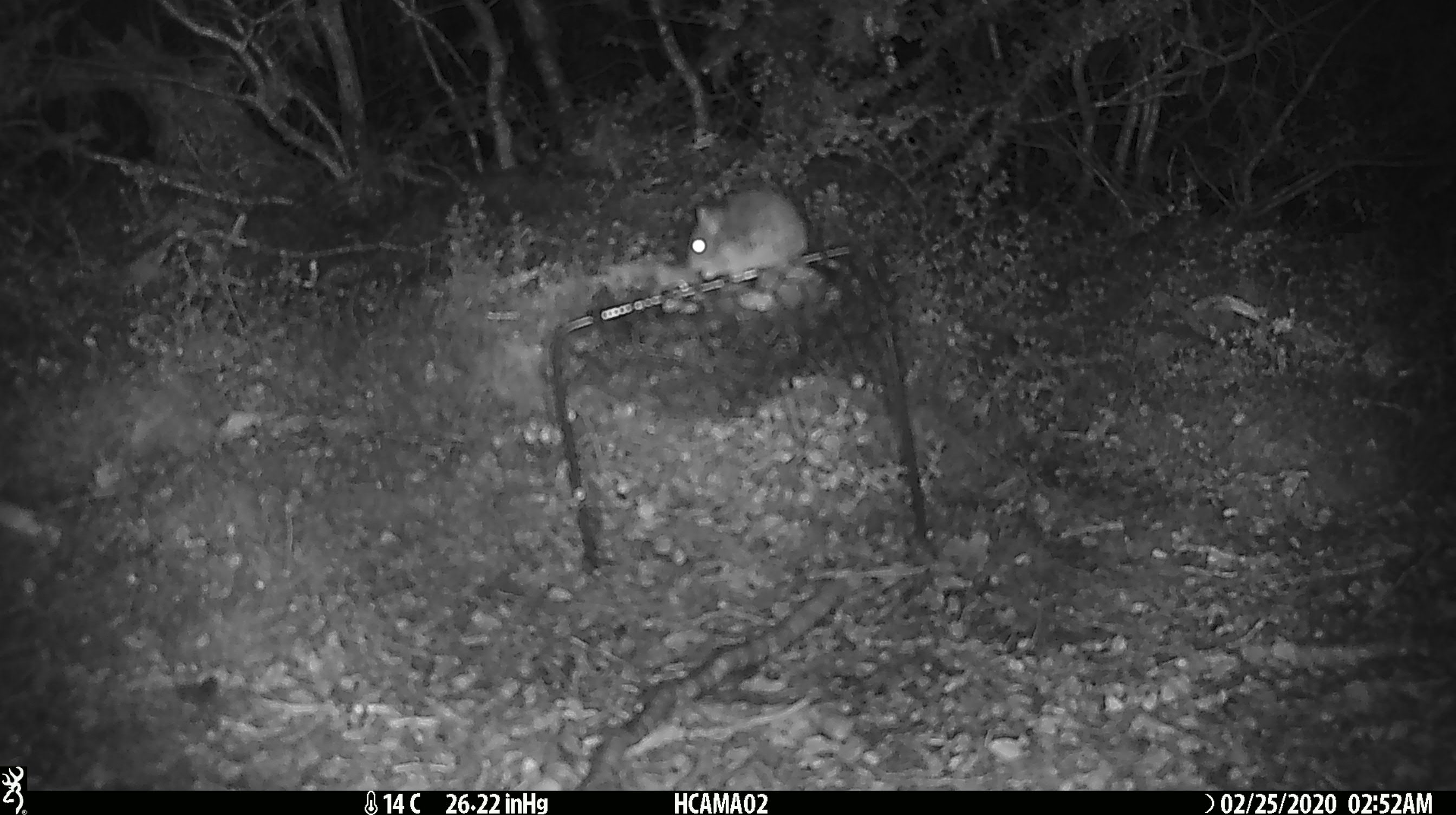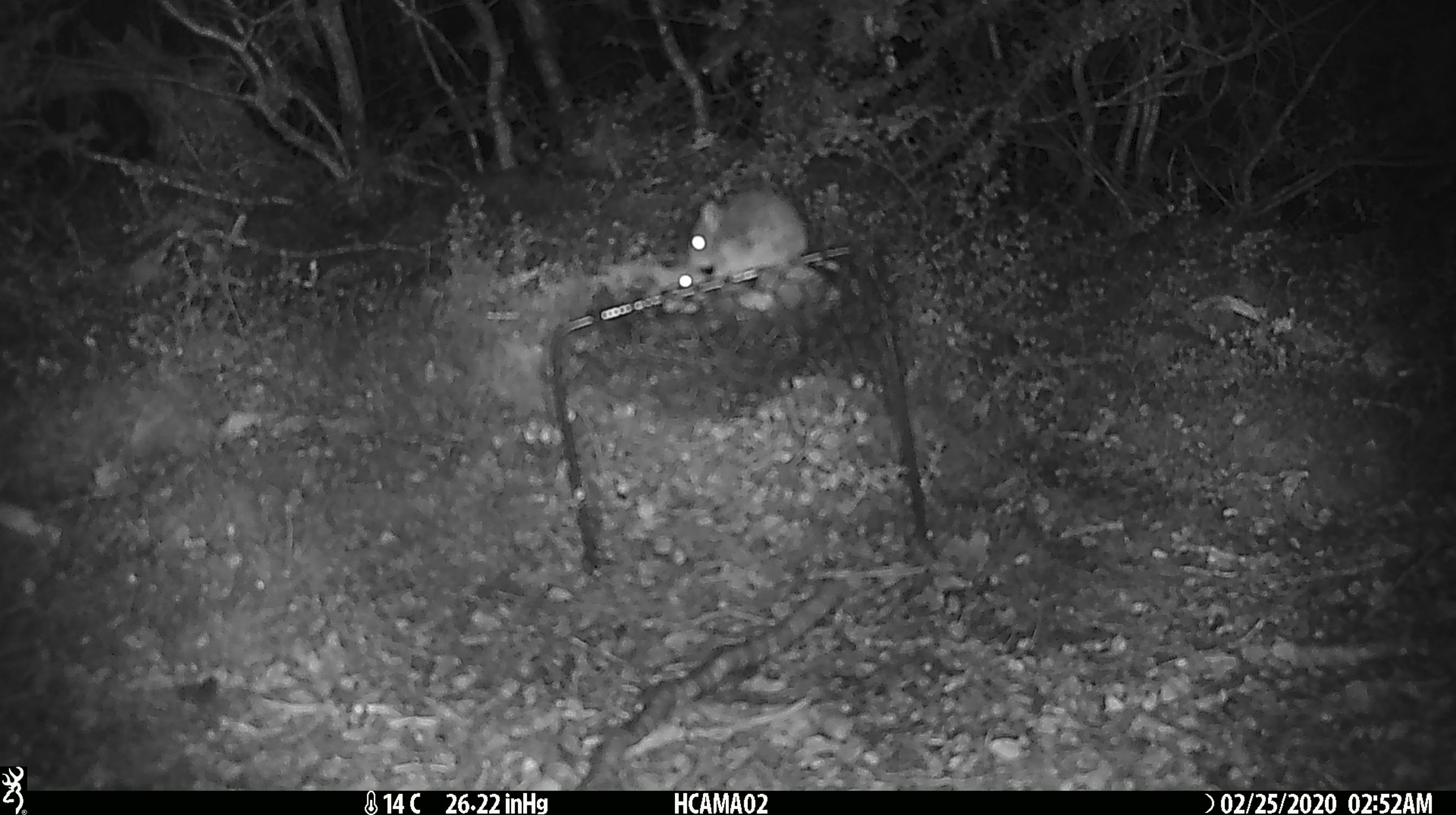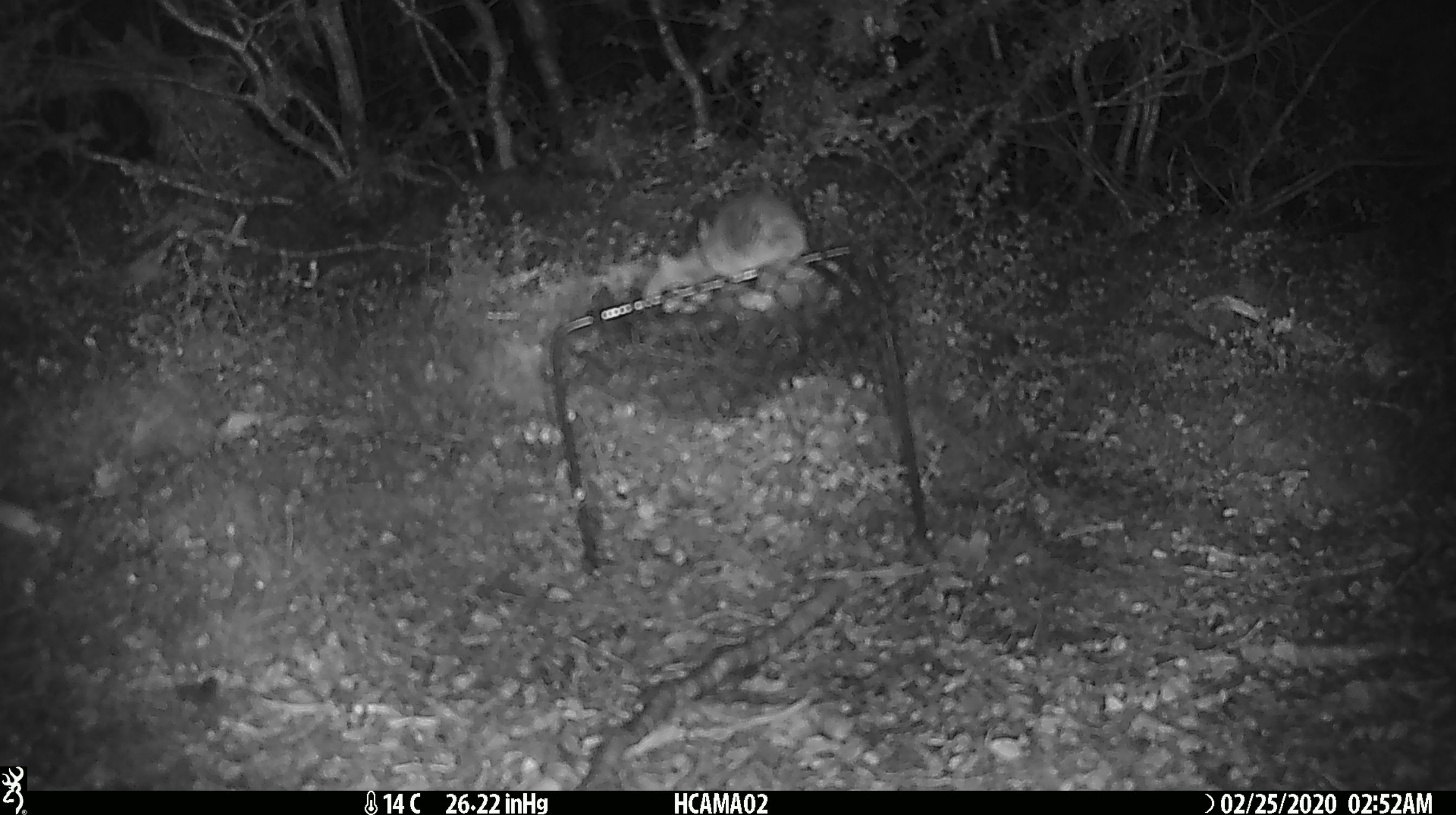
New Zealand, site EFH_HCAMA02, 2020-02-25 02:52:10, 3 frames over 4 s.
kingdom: Animalia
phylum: Chordata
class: Mammalia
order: Rodentia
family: Muridae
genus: Mus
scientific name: Mus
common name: mouse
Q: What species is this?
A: Mouse (Mus).